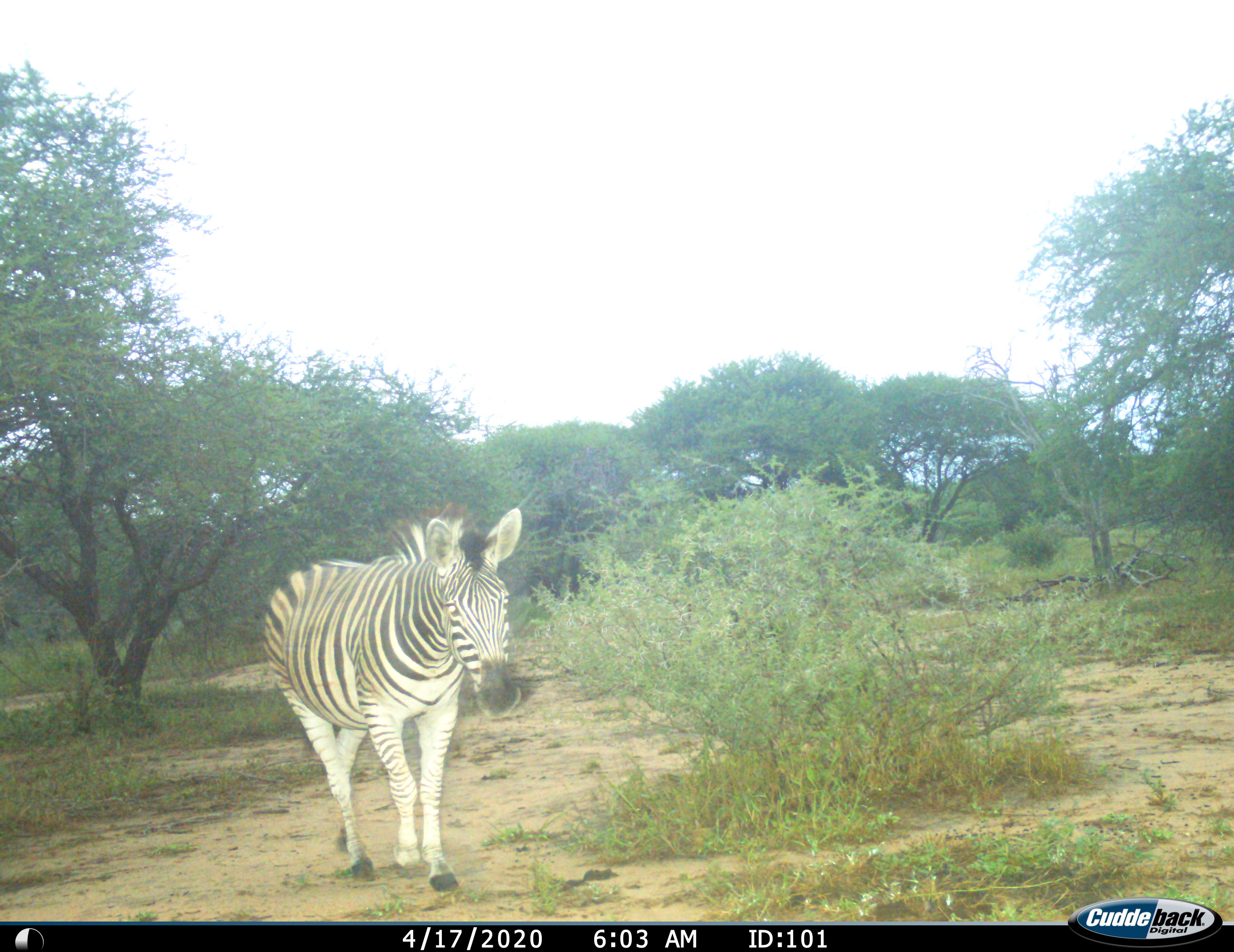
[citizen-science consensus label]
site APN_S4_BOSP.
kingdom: Animalia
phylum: Chordata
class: Mammalia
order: Perissodactyla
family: Equidae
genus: Equus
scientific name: Equus quagga burchellii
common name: burchell's zebra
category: zebraburchells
Zebraburchells (burchell's zebra) (Equus quagga burchellii), count 1. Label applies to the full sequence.